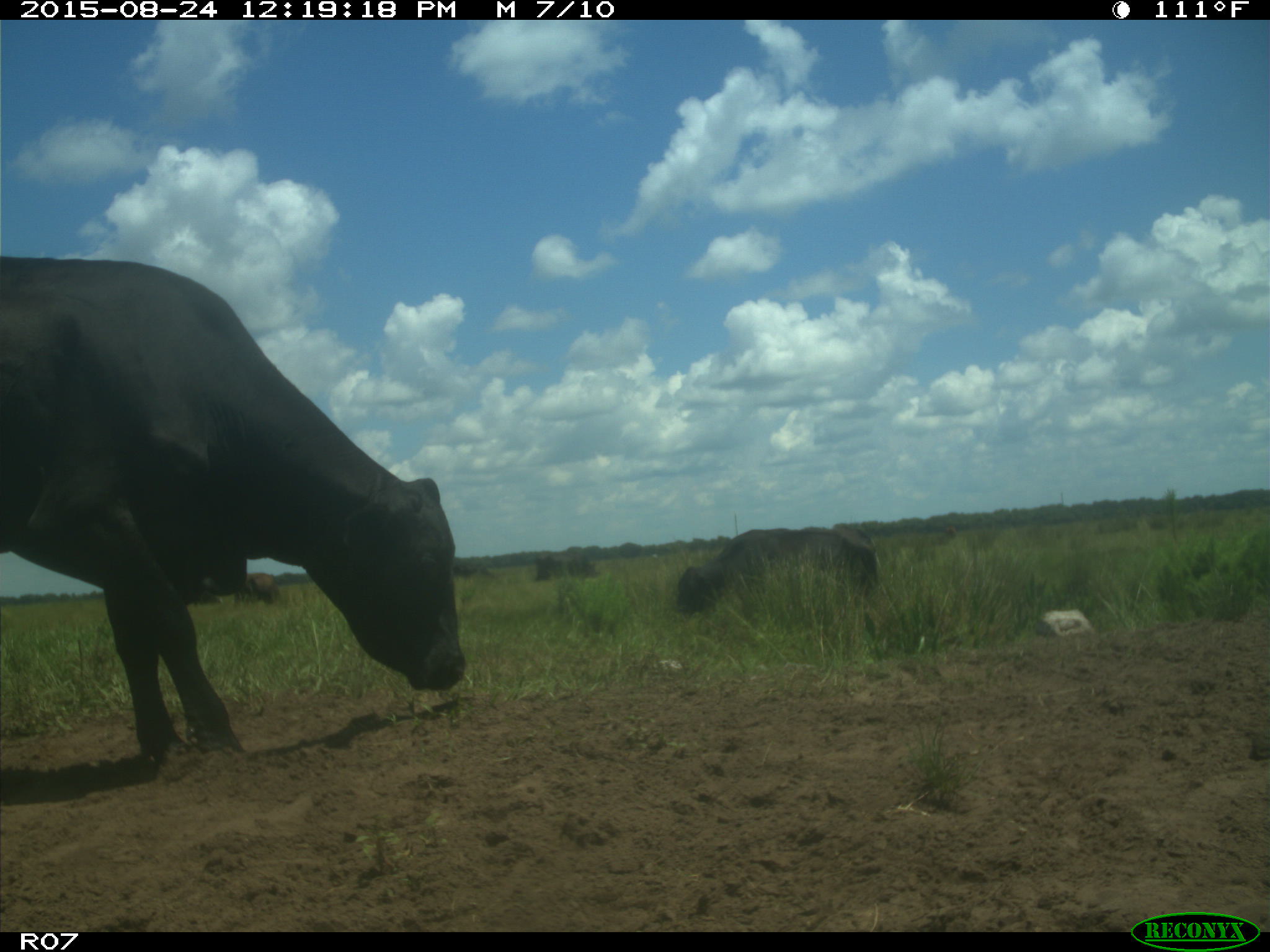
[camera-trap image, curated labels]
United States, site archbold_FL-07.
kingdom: Animalia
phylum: Chordata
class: Mammalia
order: Artiodactyla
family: Bovidae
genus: Bos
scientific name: Bos taurus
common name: domestic cow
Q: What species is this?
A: Bos taurus (domestic cow).